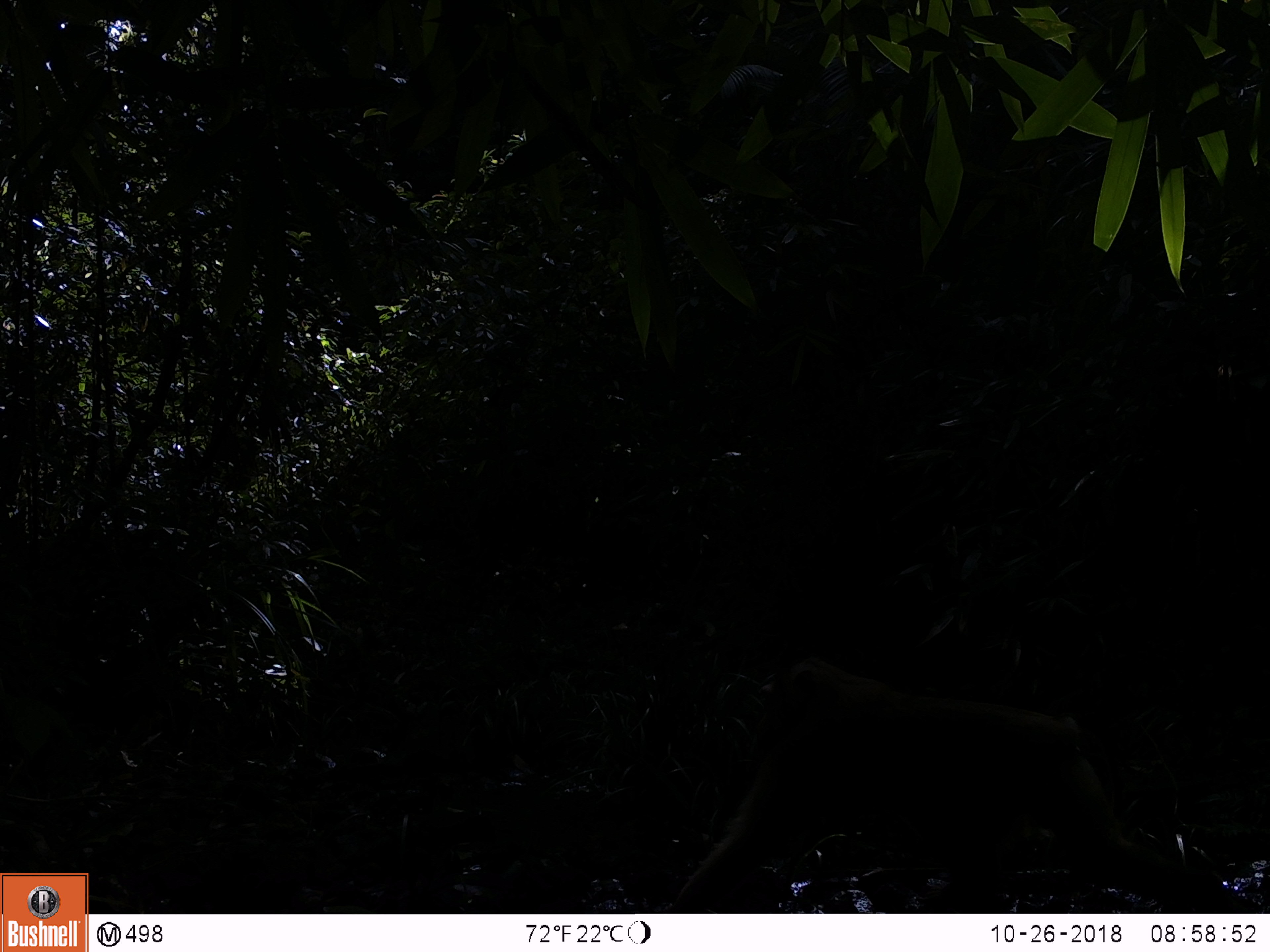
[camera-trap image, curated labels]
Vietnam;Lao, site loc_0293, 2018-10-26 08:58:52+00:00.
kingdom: Animalia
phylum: Chordata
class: Mammalia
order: Primates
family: Cercopithecidae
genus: Macaca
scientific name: Macaca nemestrina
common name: pig-tailed macaque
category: pig tailed macaque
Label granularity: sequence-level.